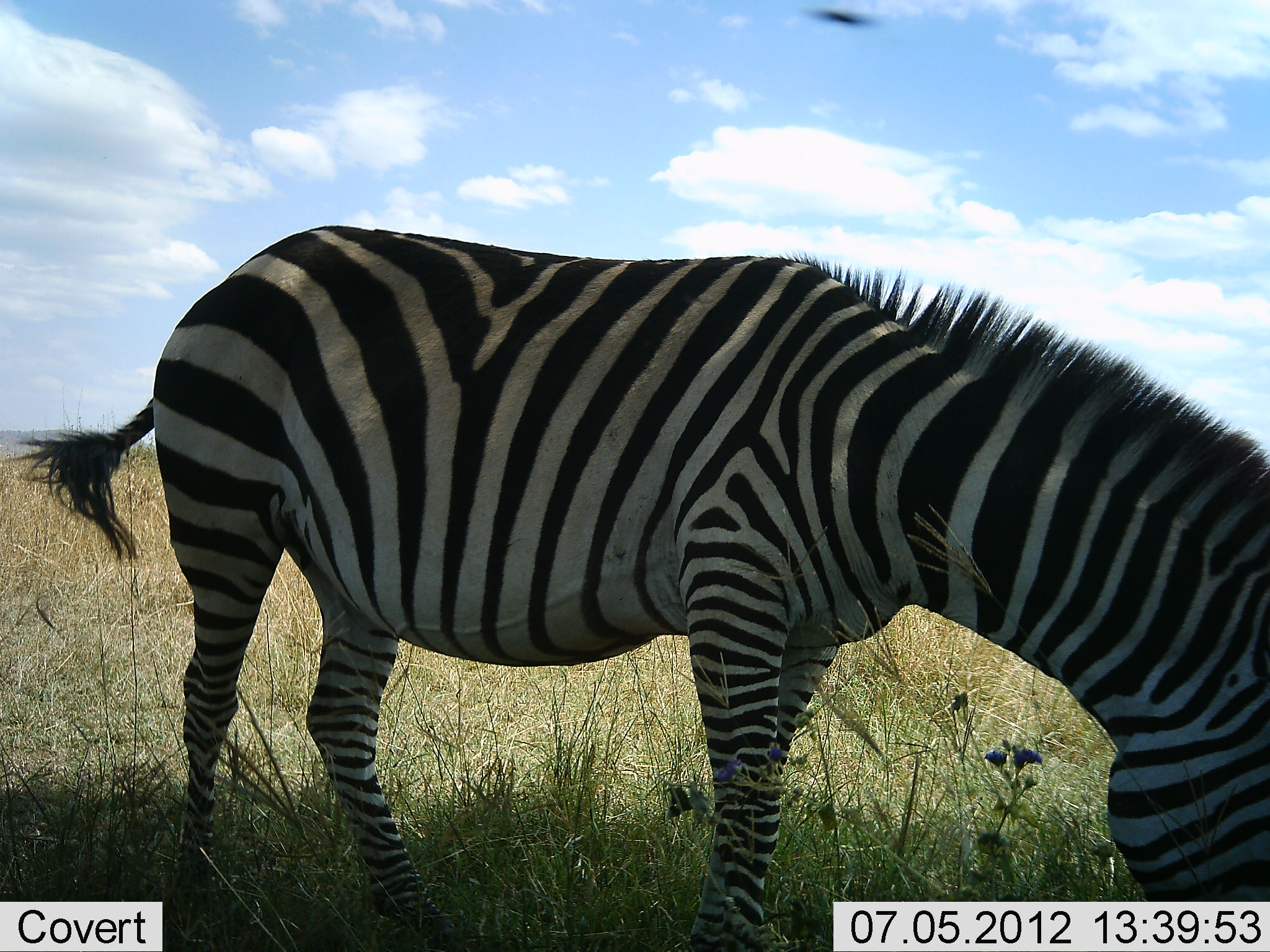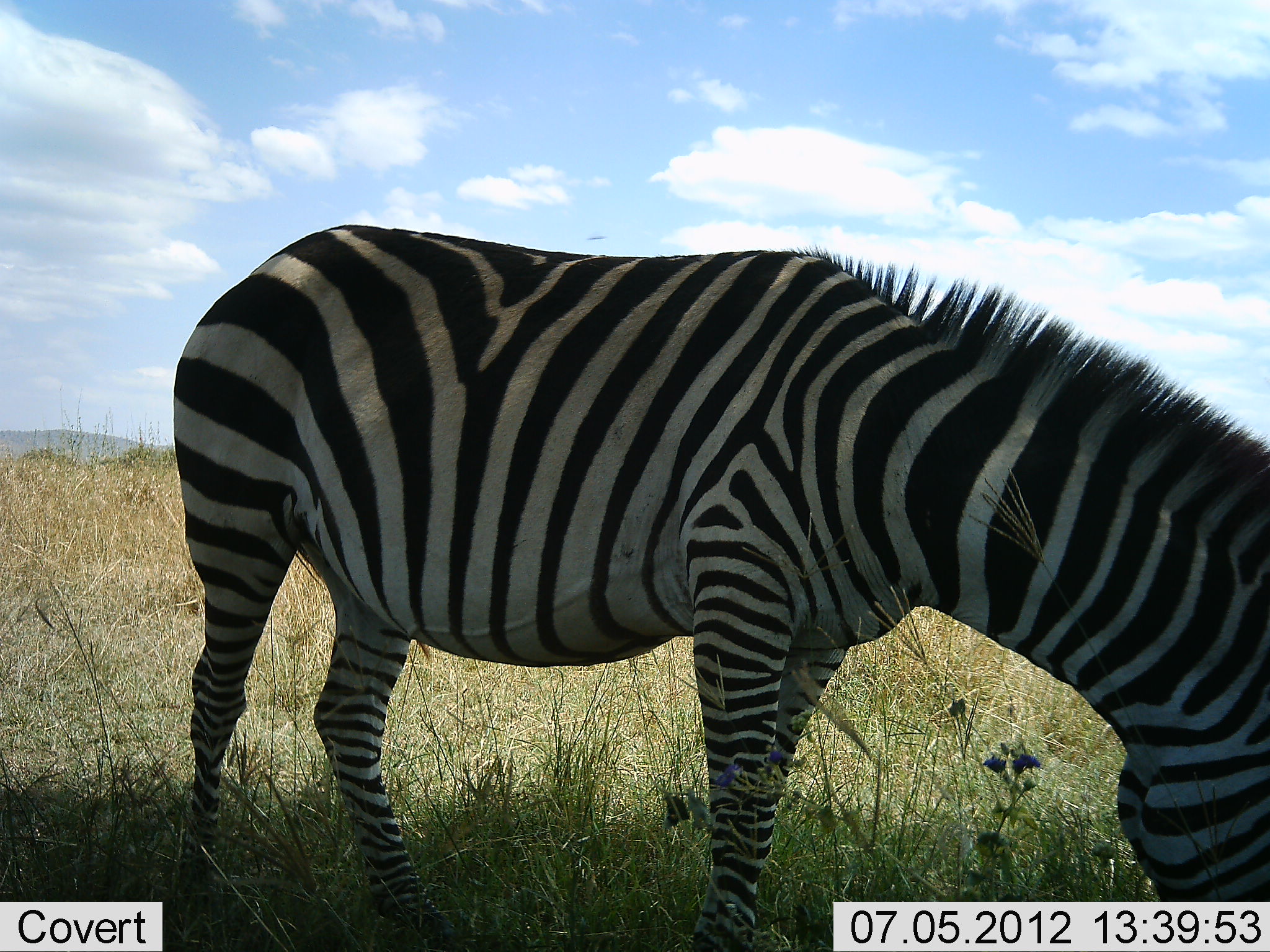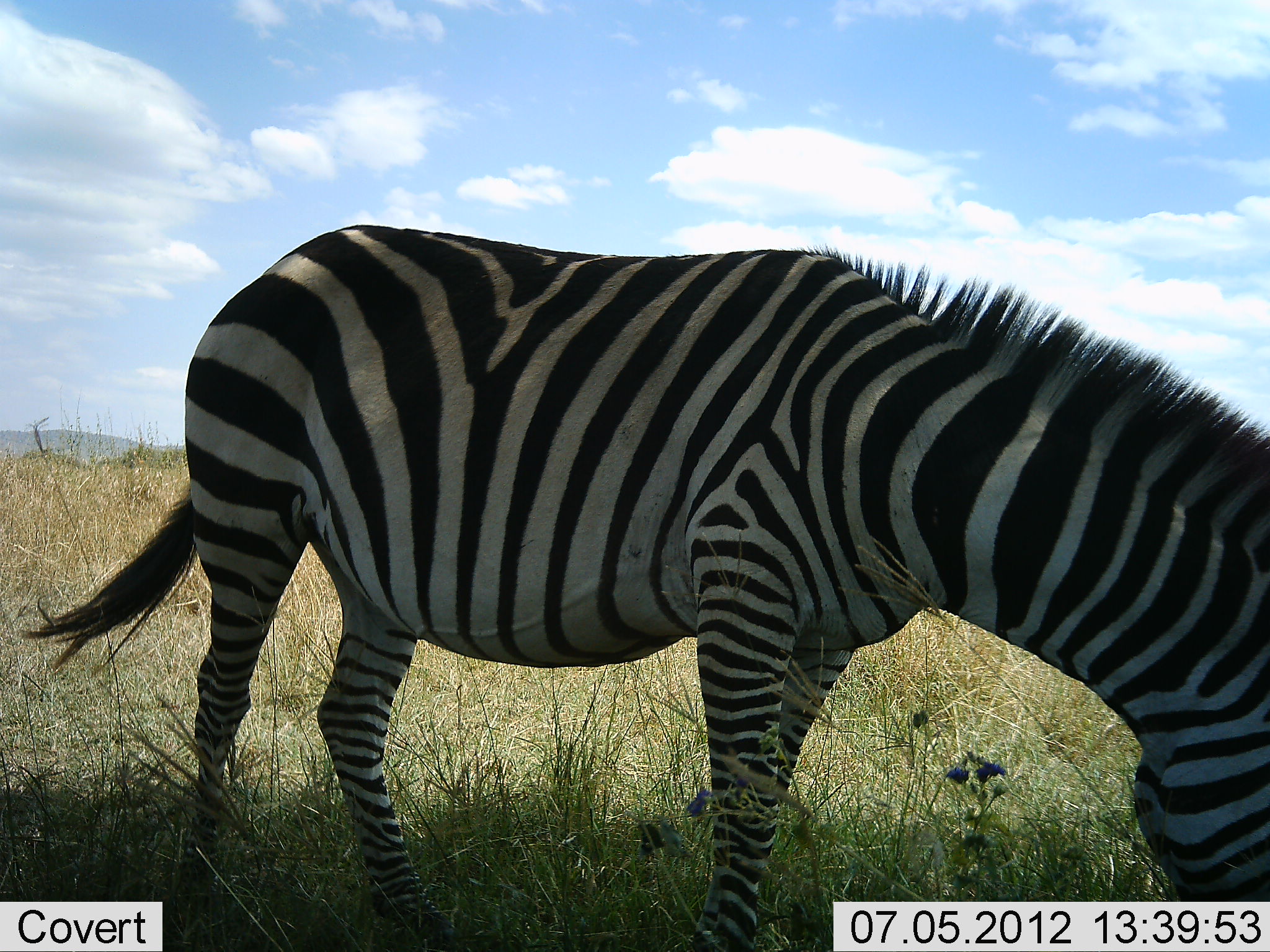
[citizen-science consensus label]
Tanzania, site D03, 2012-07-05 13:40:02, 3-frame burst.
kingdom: Animalia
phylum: Chordata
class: Mammalia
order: Perissodactyla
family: Equidae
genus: Equus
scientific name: Equus quagga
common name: plains zebra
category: zebra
Zebra (plains zebra) (Equus quagga), count 1. Behavior (volunteer vote fractions): standing 18%, resting 0%, moving 0%, interacting 0%. Young present (vote fraction): 0%. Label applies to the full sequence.